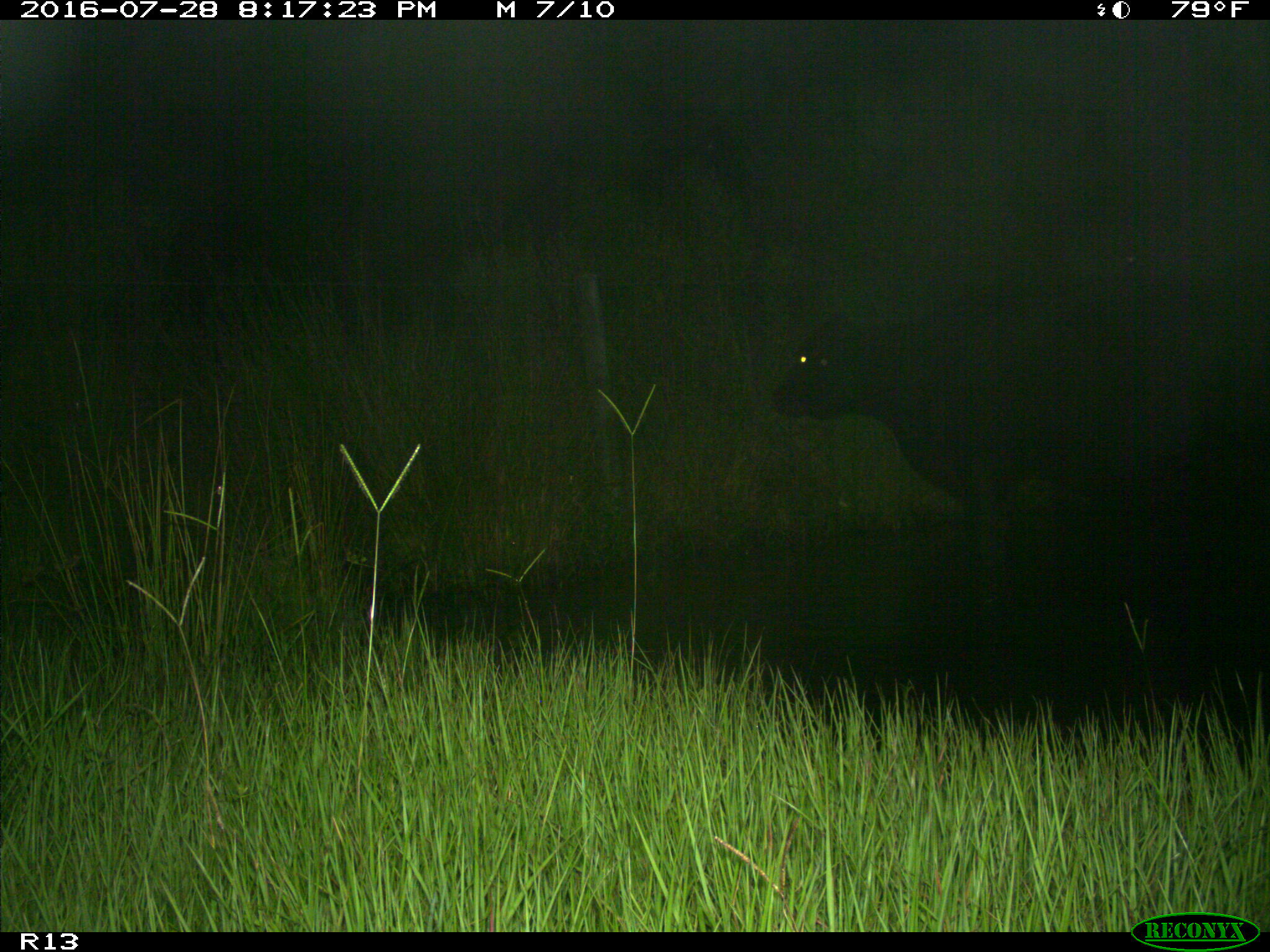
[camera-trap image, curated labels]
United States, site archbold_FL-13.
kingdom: Animalia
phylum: Chordata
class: Mammalia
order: Artiodactyla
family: Bovidae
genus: Bos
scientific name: Bos taurus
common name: domestic cow